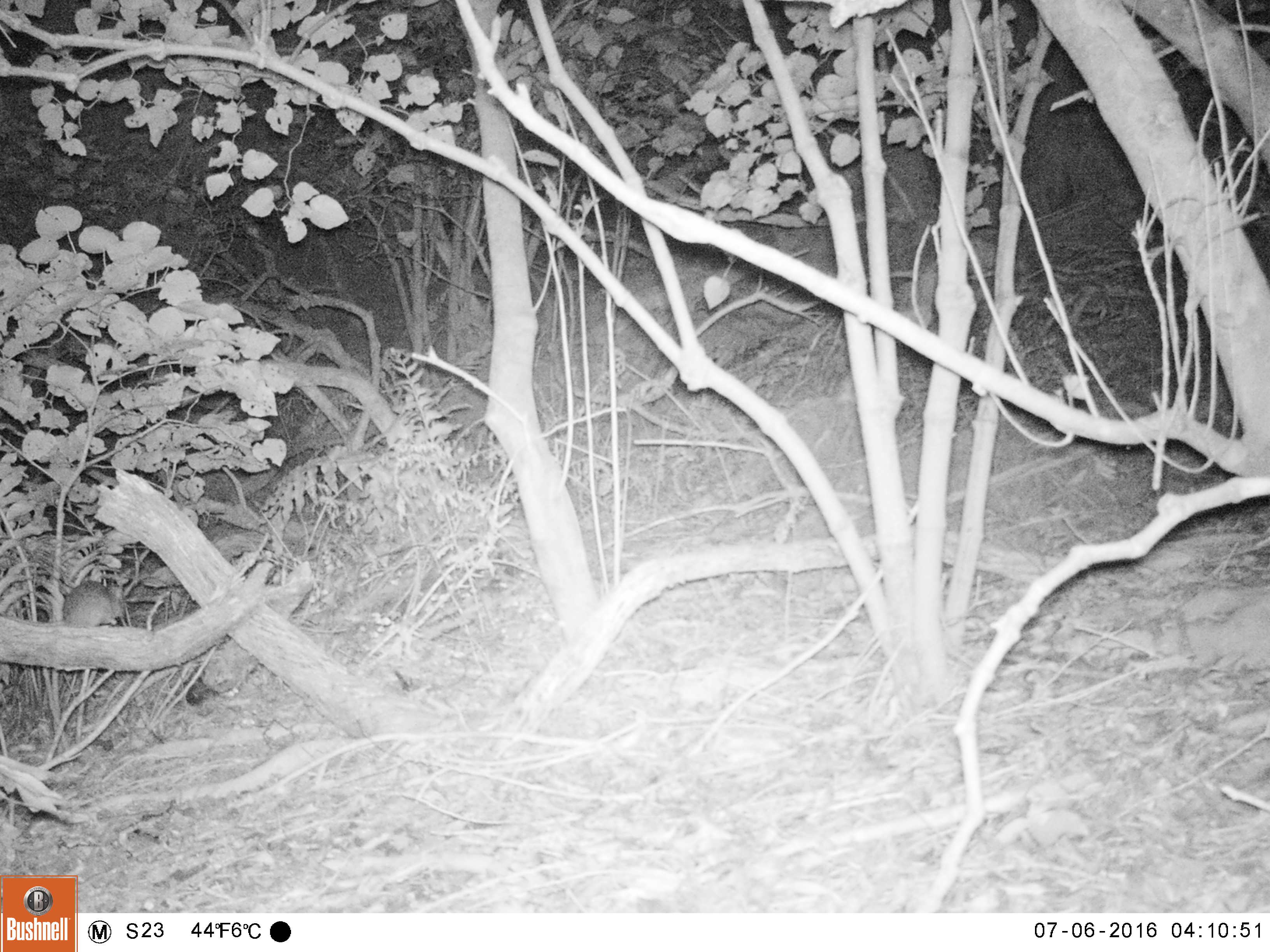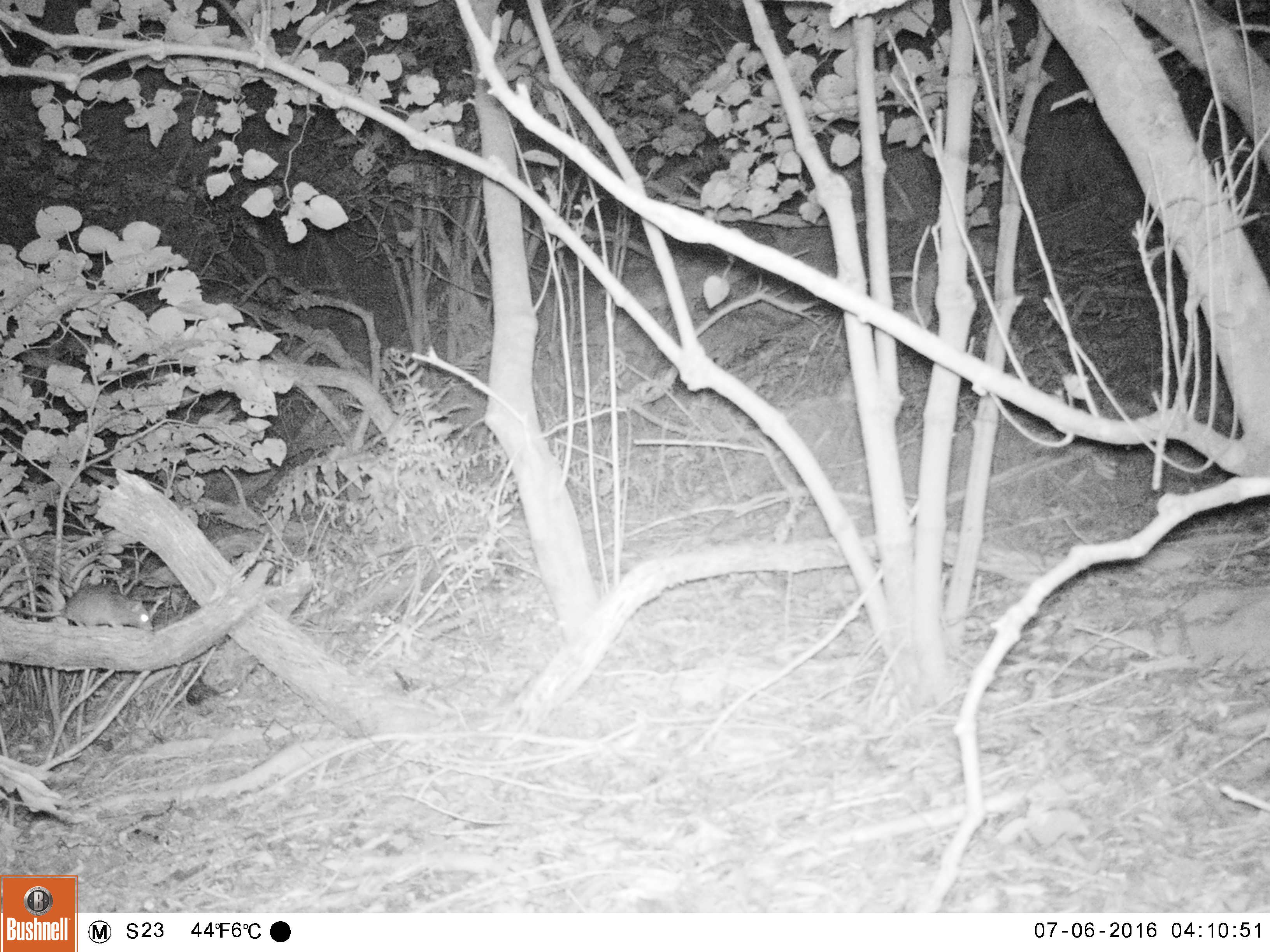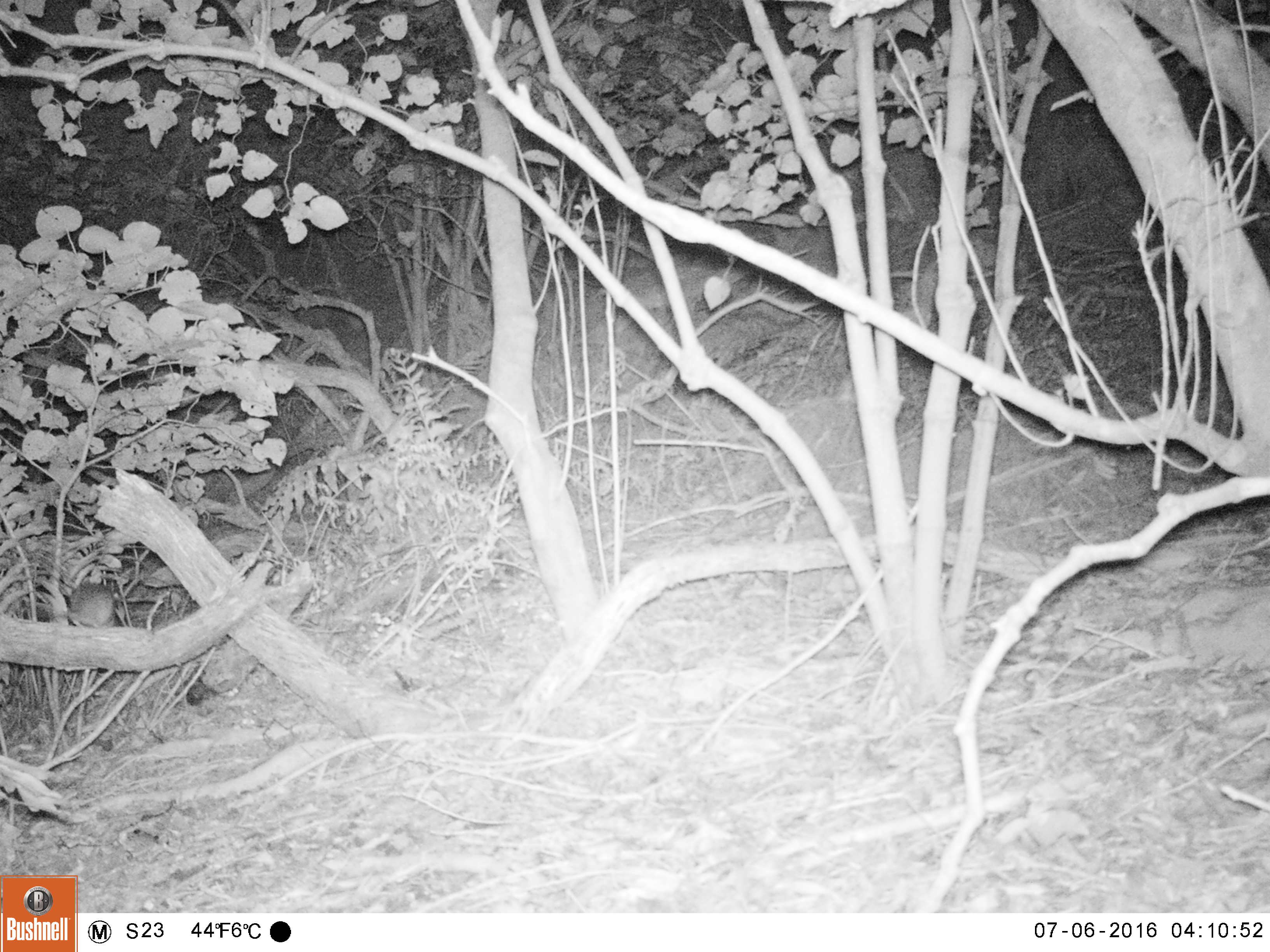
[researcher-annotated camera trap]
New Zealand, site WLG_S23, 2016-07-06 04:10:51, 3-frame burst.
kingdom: Animalia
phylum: Chordata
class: Mammalia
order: Rodentia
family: Muridae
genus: Rattus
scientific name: Rattus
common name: rat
Rat (Rattus).